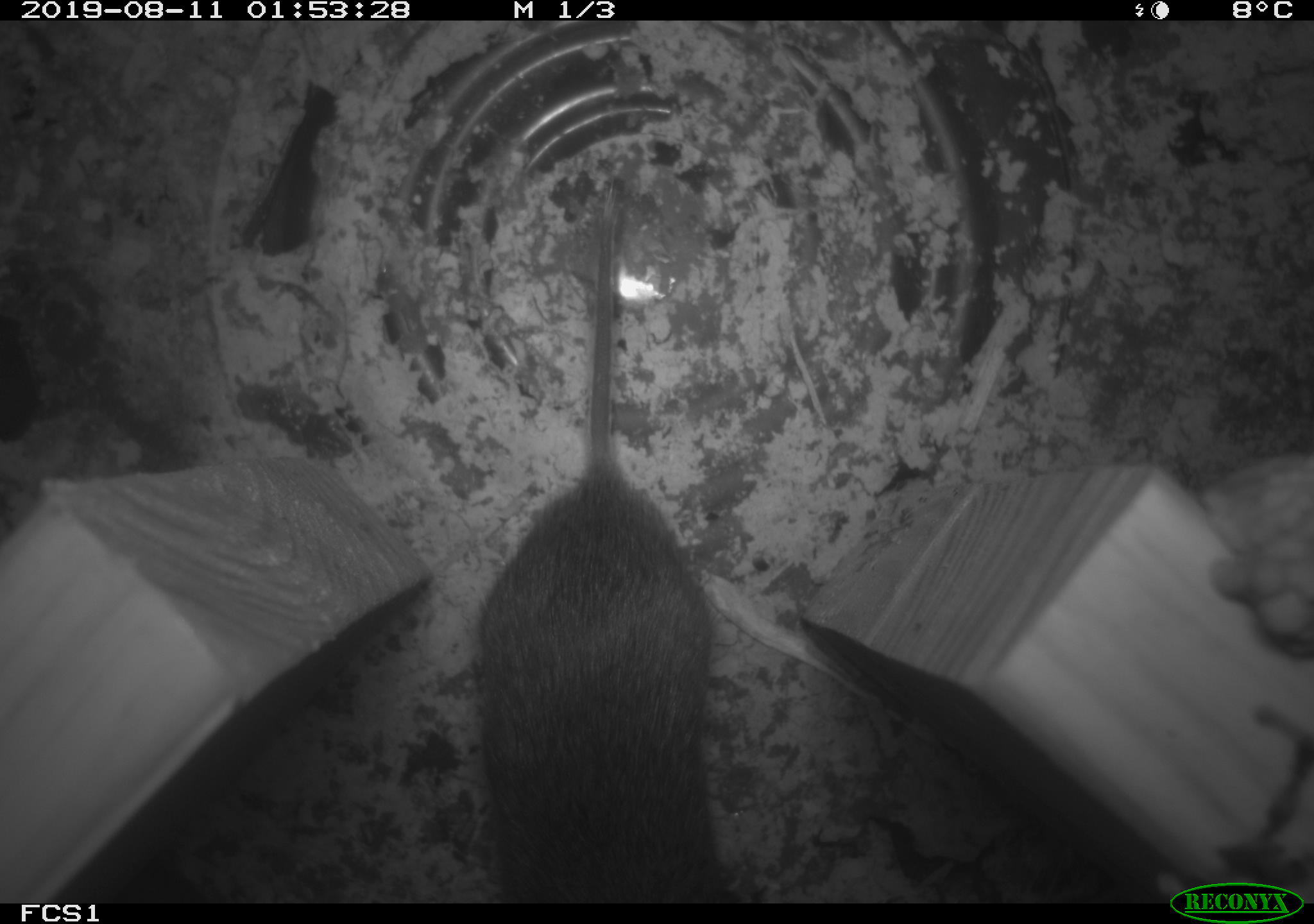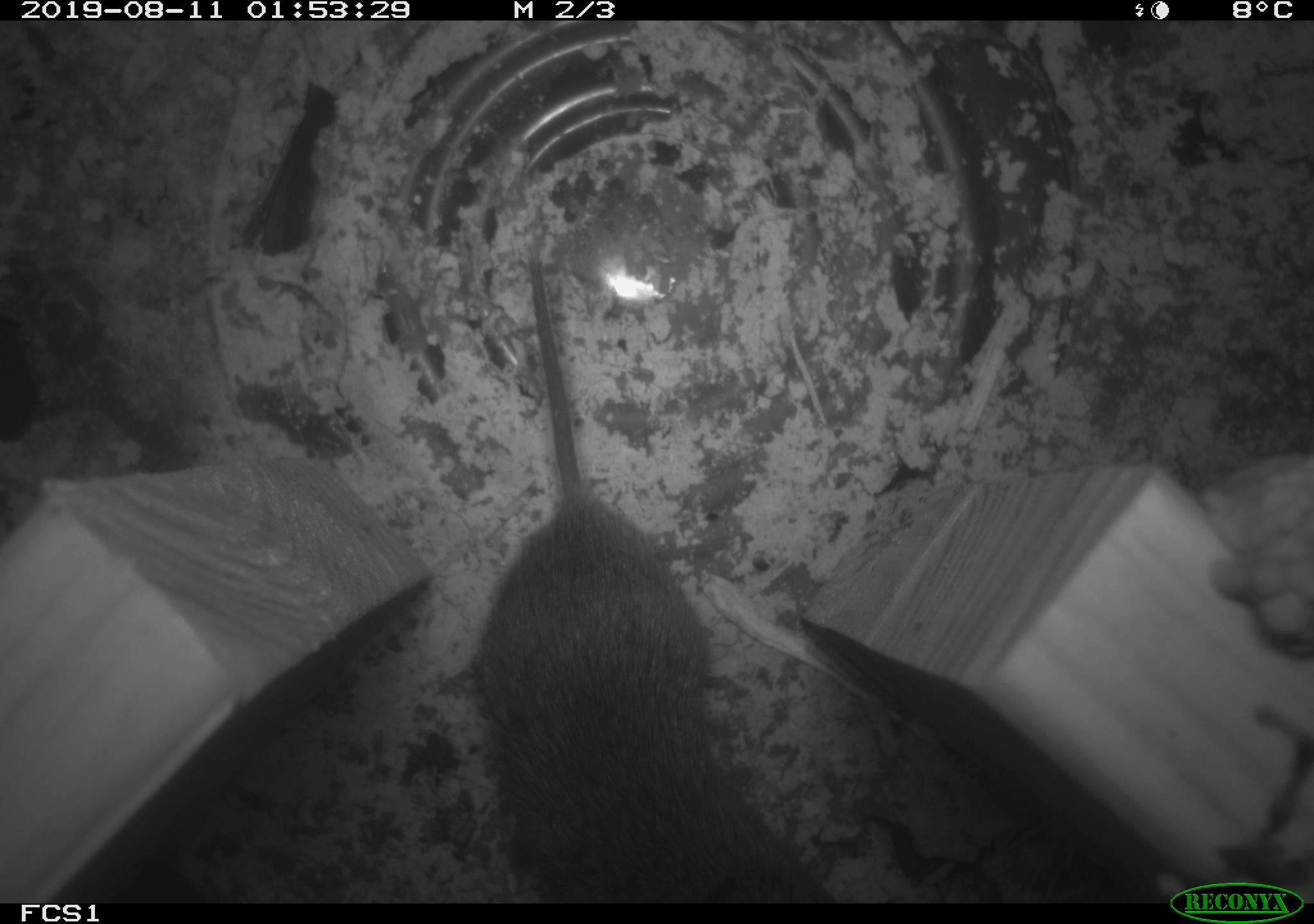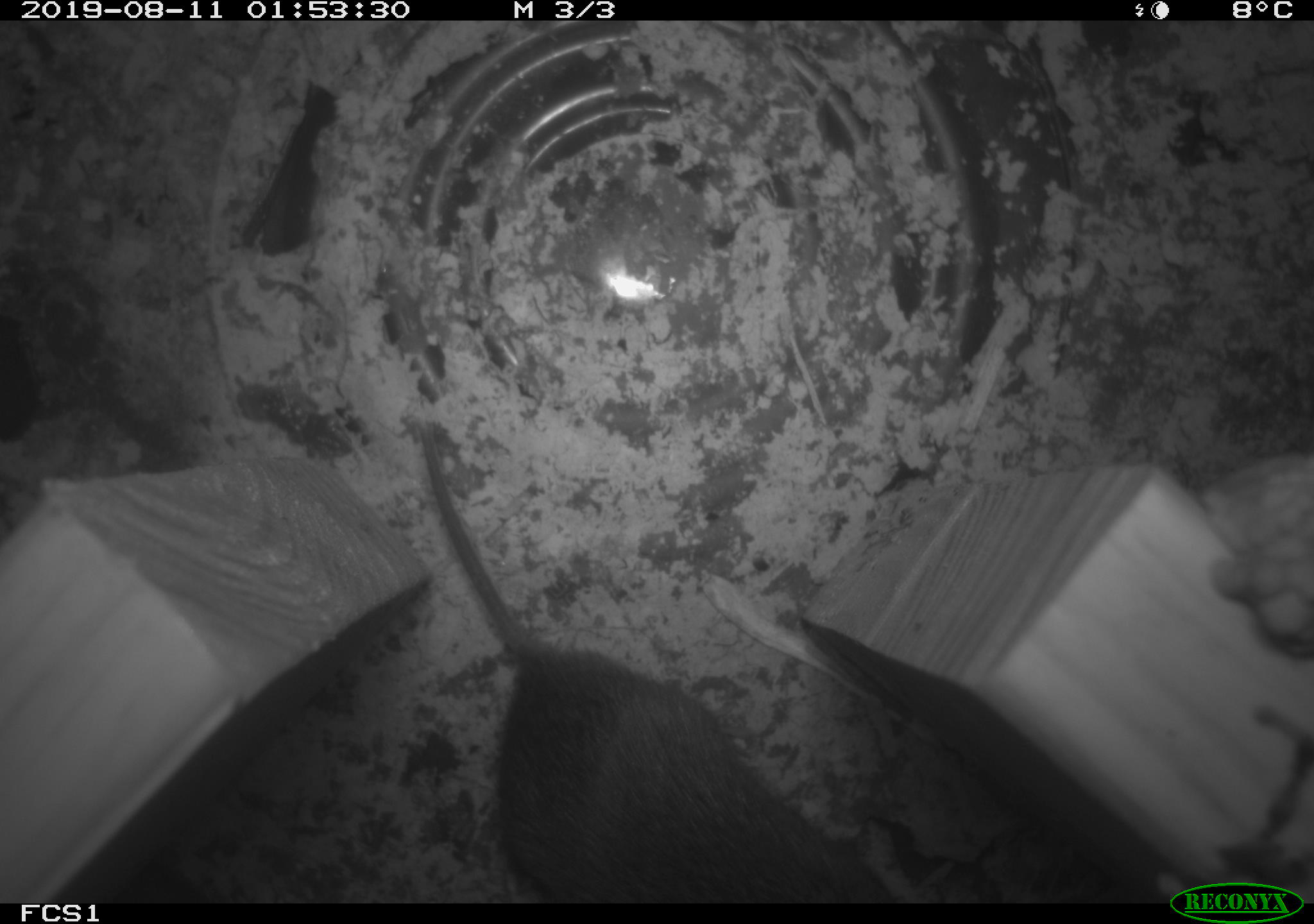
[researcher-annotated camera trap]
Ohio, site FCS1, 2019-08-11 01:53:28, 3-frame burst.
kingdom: Animalia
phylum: Chordata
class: Mammalia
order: Rodentia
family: Cricetidae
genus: Microtus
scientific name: Microtus pennsylvanicus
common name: meadow vole